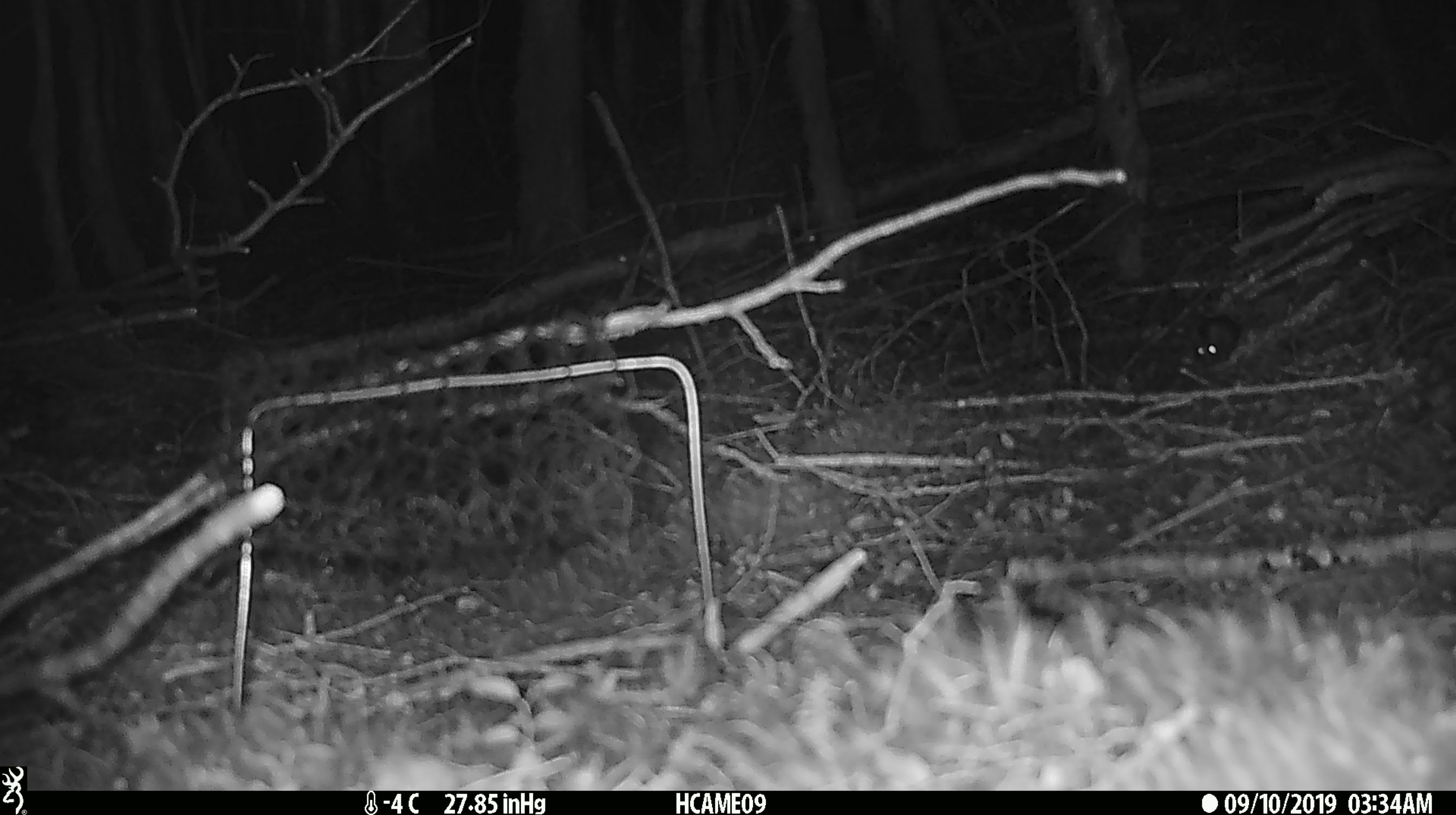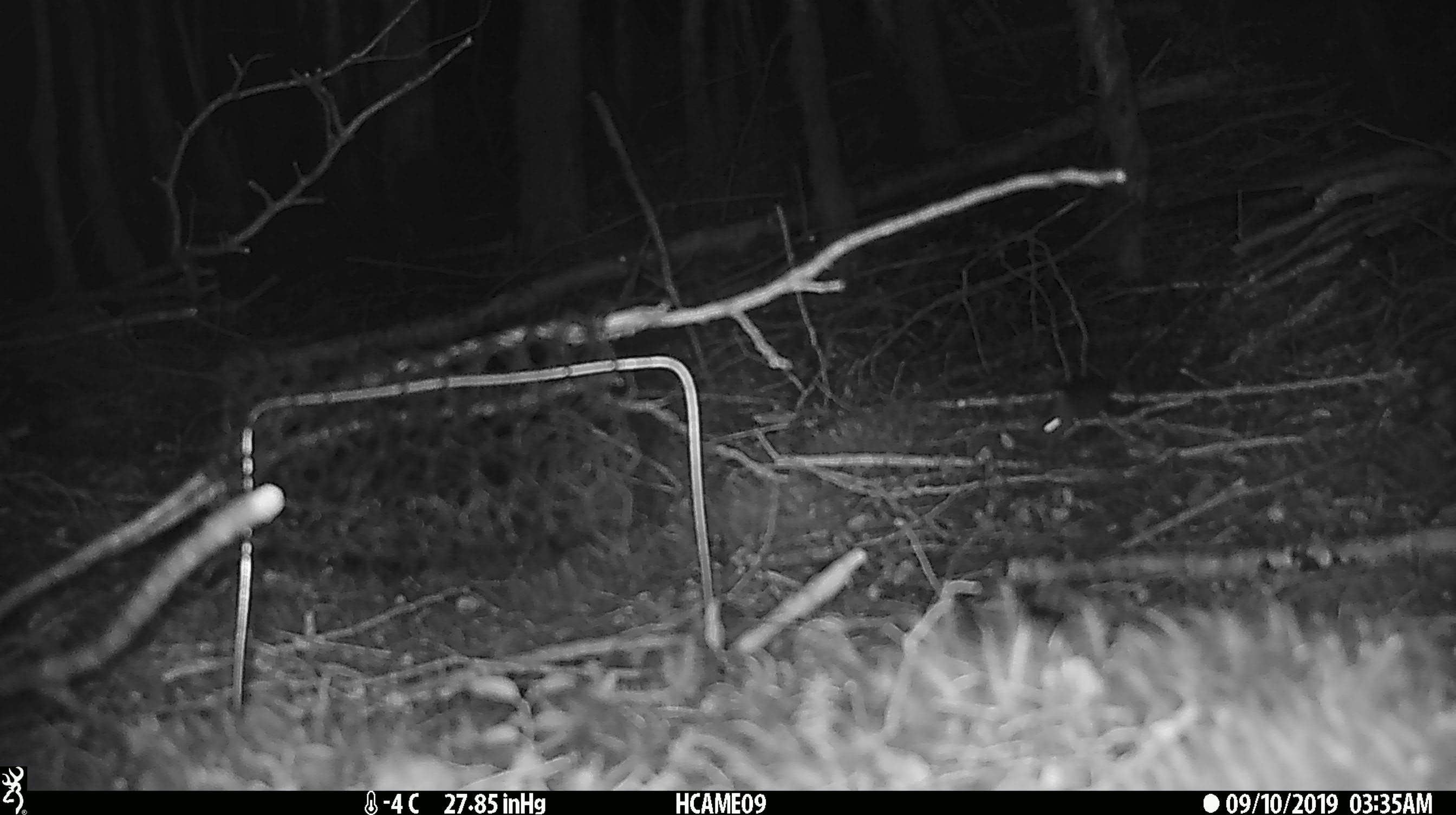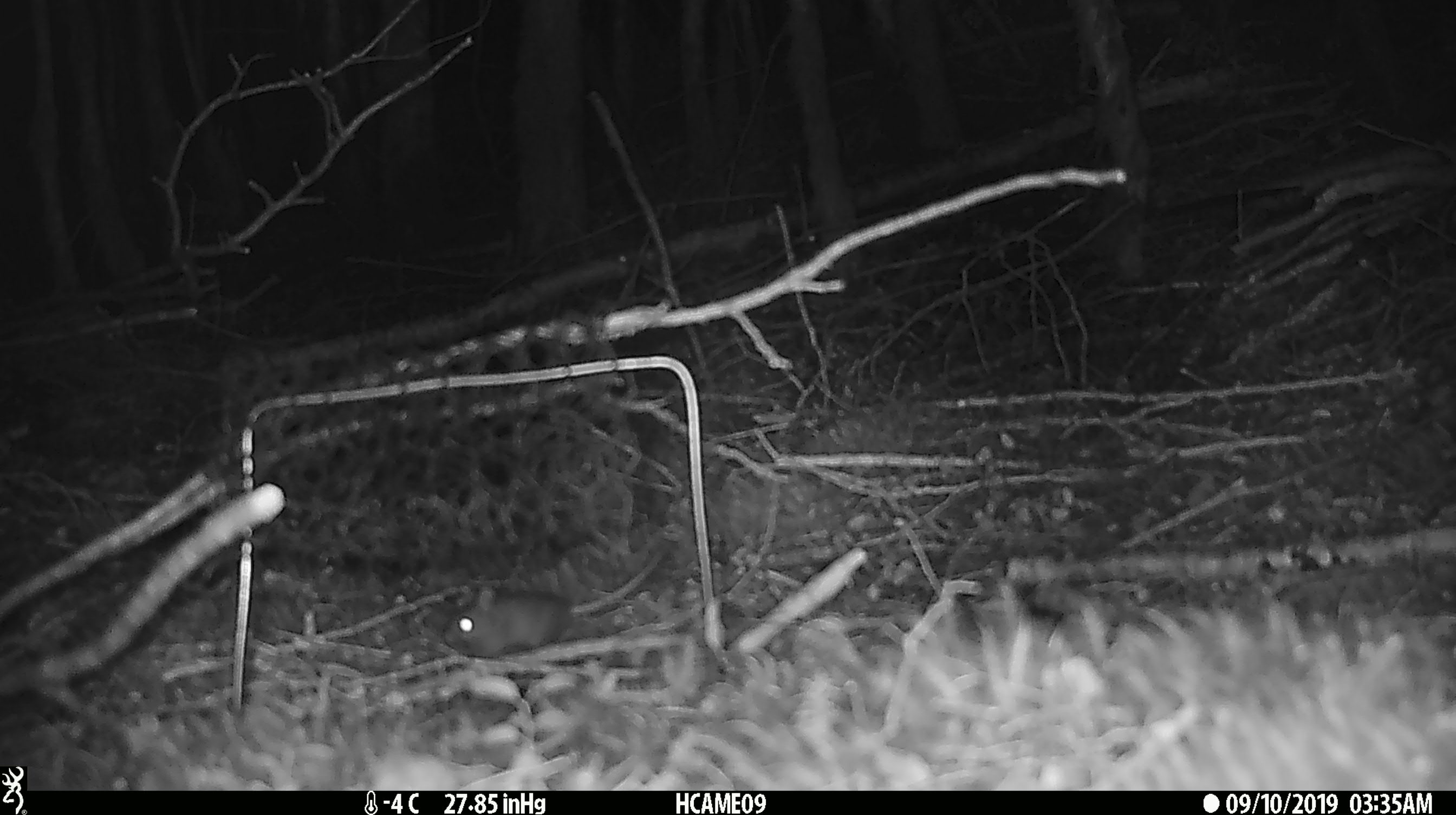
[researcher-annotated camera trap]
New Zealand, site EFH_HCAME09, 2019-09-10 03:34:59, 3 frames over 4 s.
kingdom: Animalia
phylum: Chordata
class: Mammalia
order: Rodentia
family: Muridae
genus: Mus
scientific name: Mus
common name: mouse